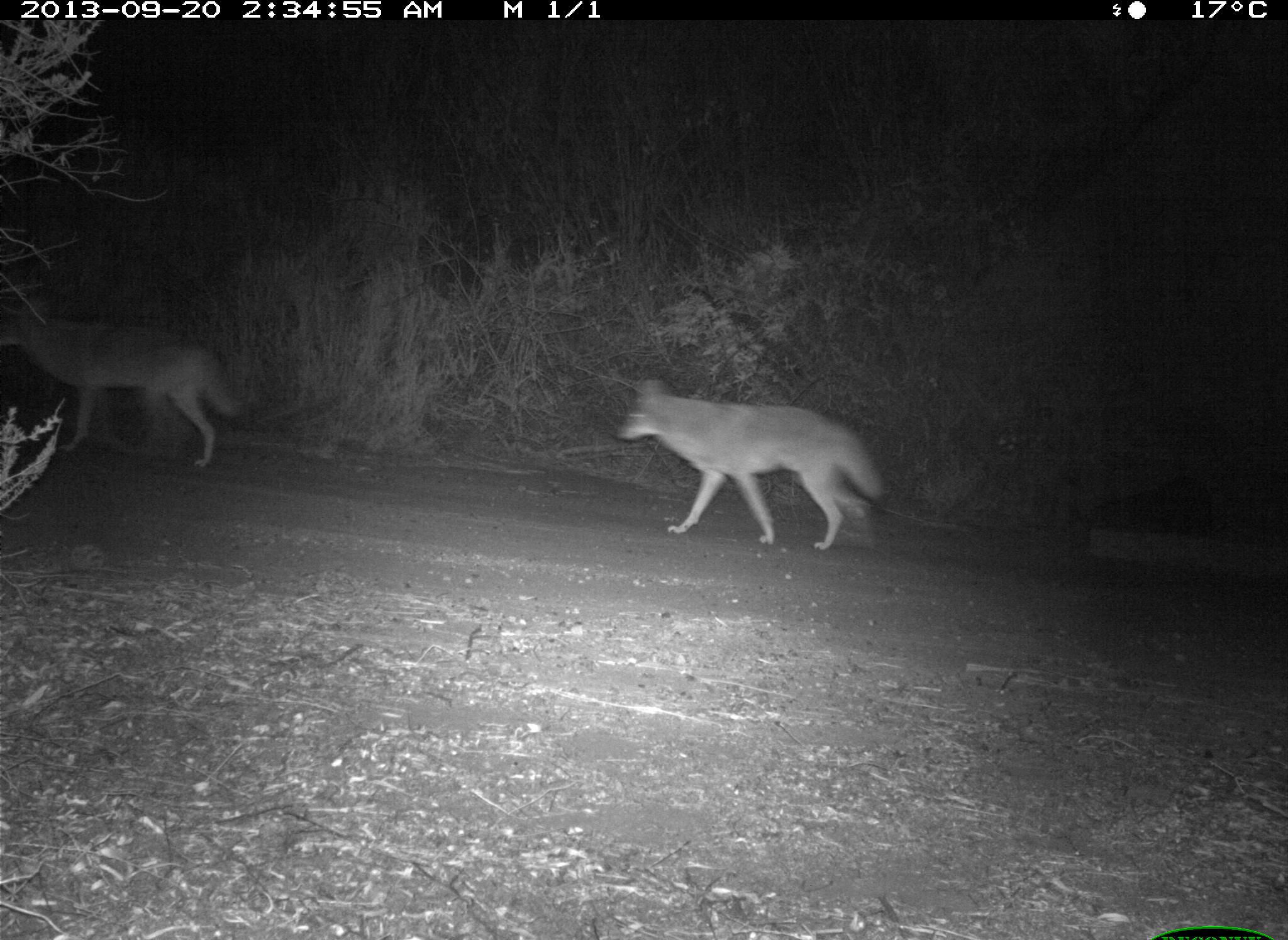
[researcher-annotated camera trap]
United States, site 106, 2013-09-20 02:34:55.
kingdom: Animalia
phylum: Chordata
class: Mammalia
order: Carnivora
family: Canidae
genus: Canis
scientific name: Canis latrans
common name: coyote